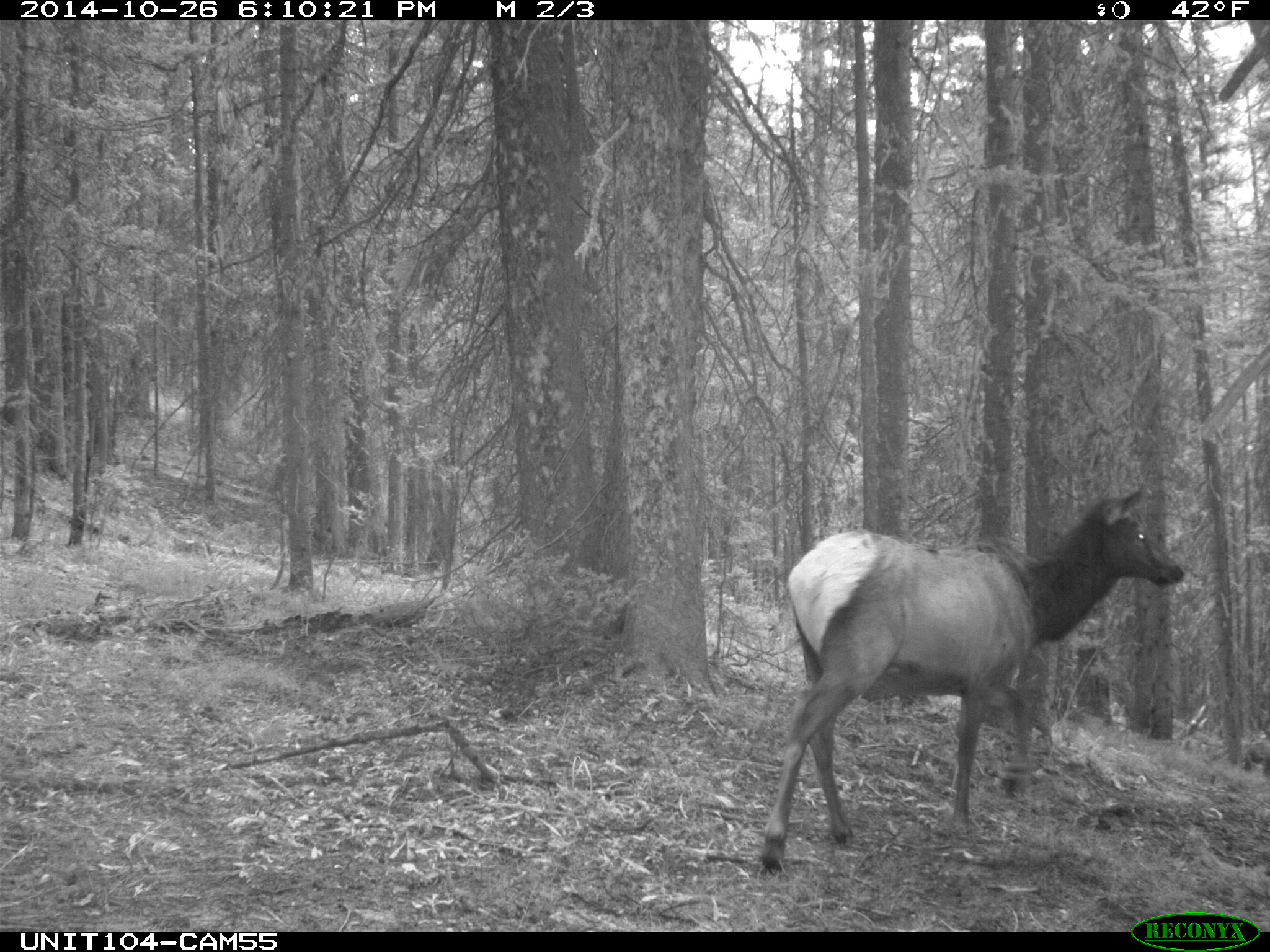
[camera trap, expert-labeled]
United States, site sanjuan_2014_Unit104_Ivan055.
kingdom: Animalia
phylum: Chordata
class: Mammalia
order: Artiodactyla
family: Cervidae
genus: Cervus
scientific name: Cervus elaphus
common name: red deer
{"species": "Cervus elaphus (red deer)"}